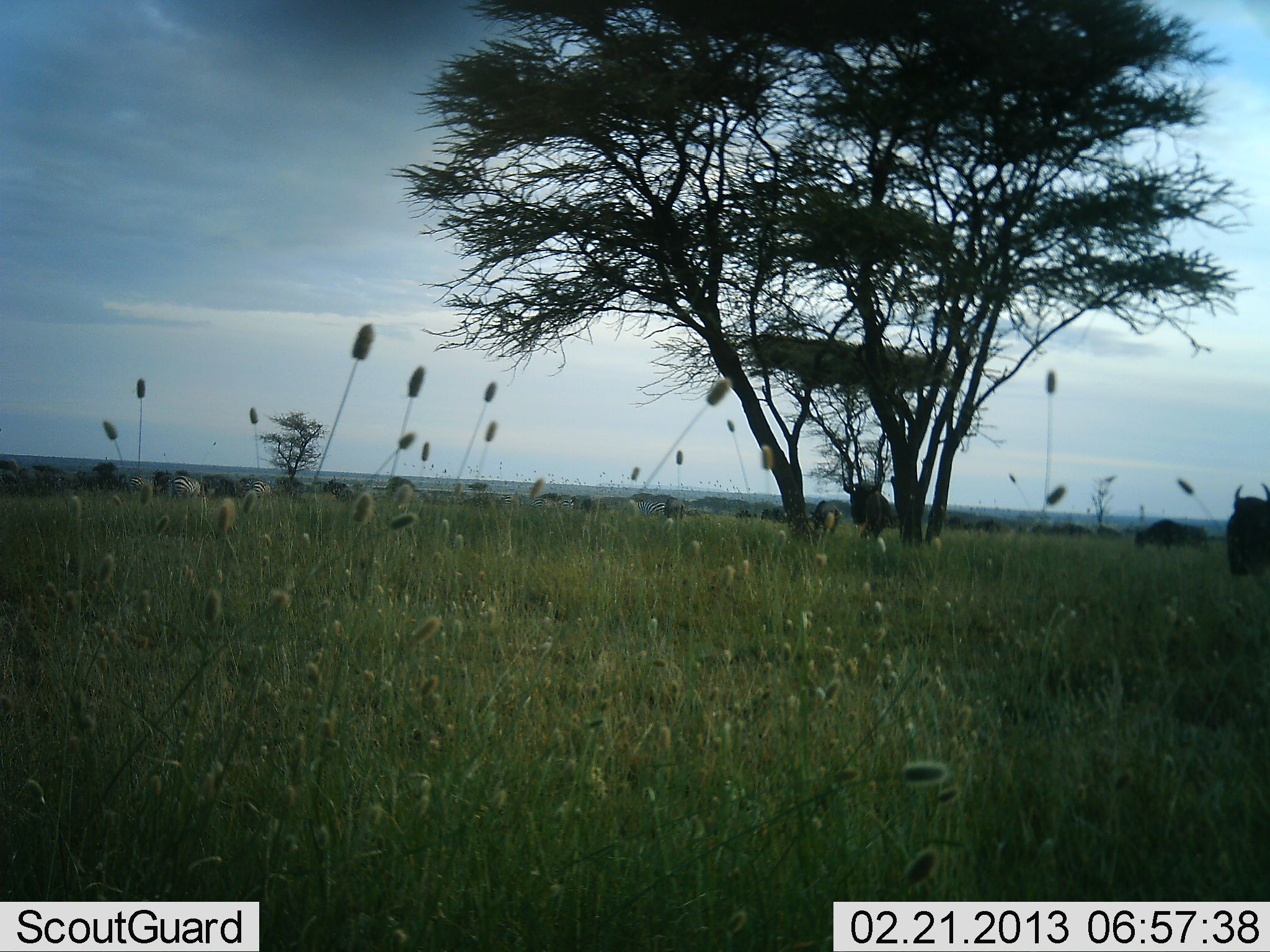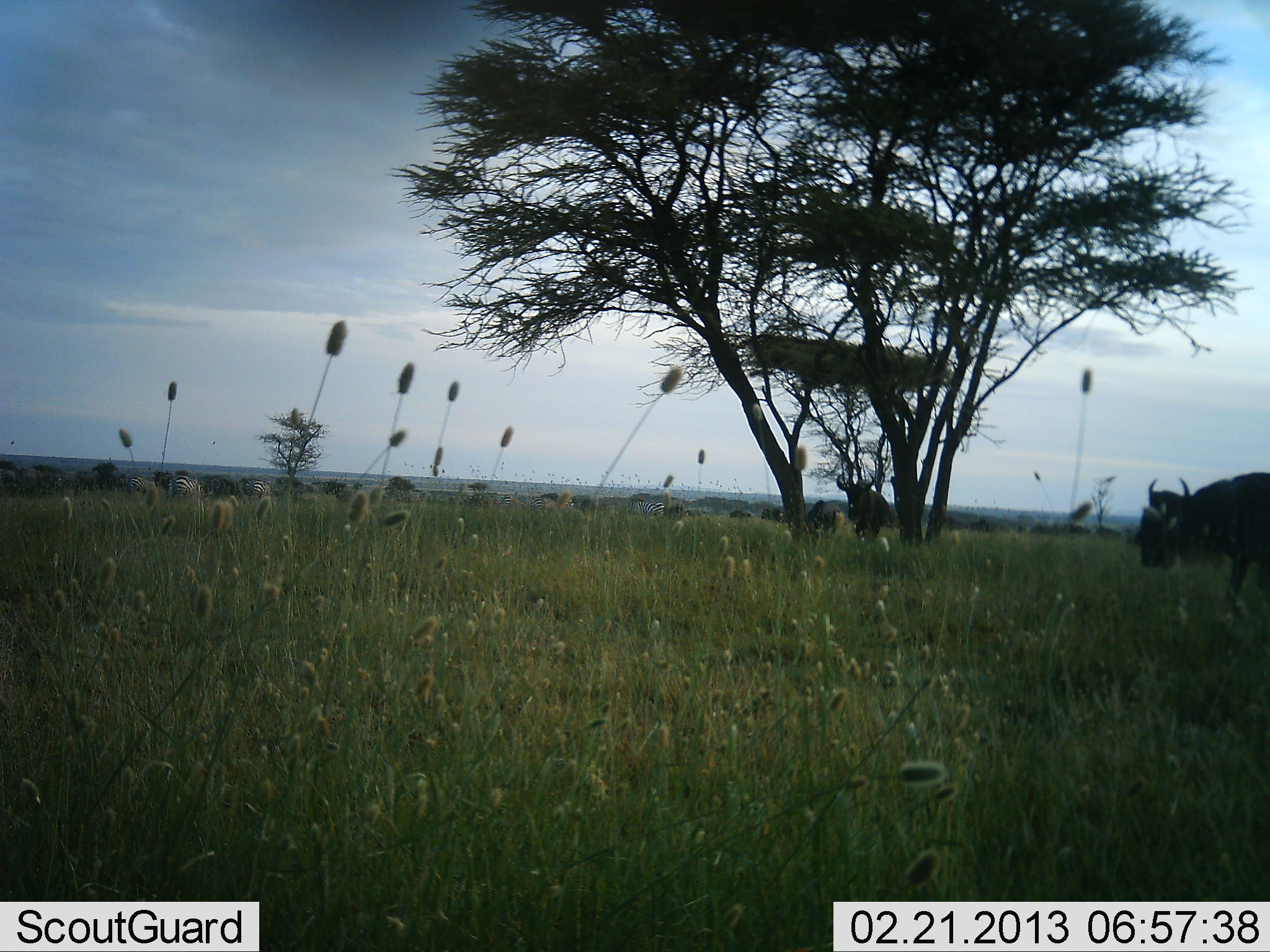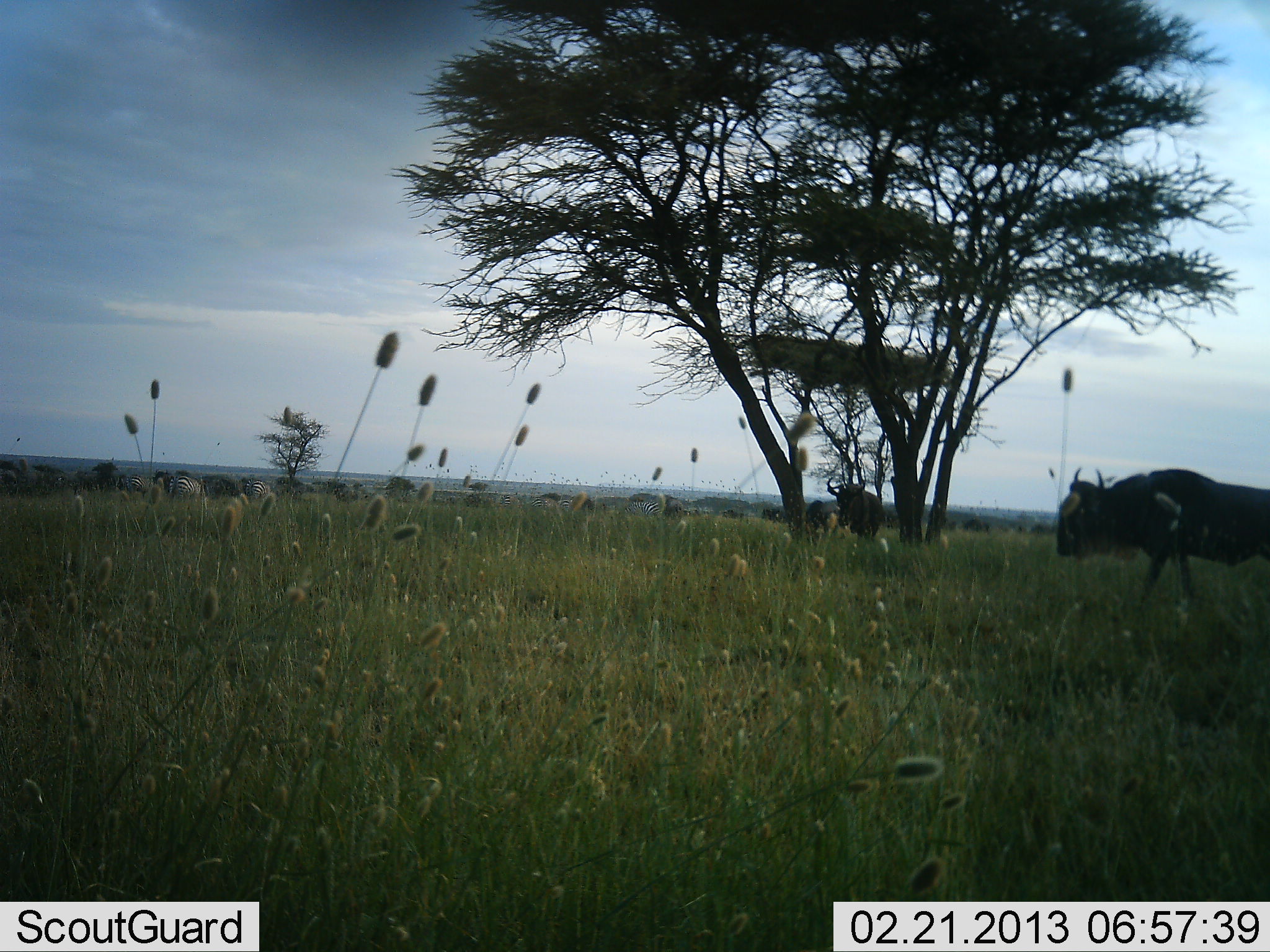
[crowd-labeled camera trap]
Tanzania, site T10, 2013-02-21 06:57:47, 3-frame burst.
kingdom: Animalia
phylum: Chordata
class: Mammalia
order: Artiodactyla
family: Bovidae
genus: Connochaetes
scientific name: Connochaetes taurinus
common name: blue wildebeest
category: wildebeest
Wildebeest (blue wildebeest) (Connochaetes taurinus), count 4. Behavior (volunteer vote fractions): standing 37%, resting 6%, moving 86%, interacting 0%. Young present (vote fraction): 0%. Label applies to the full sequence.